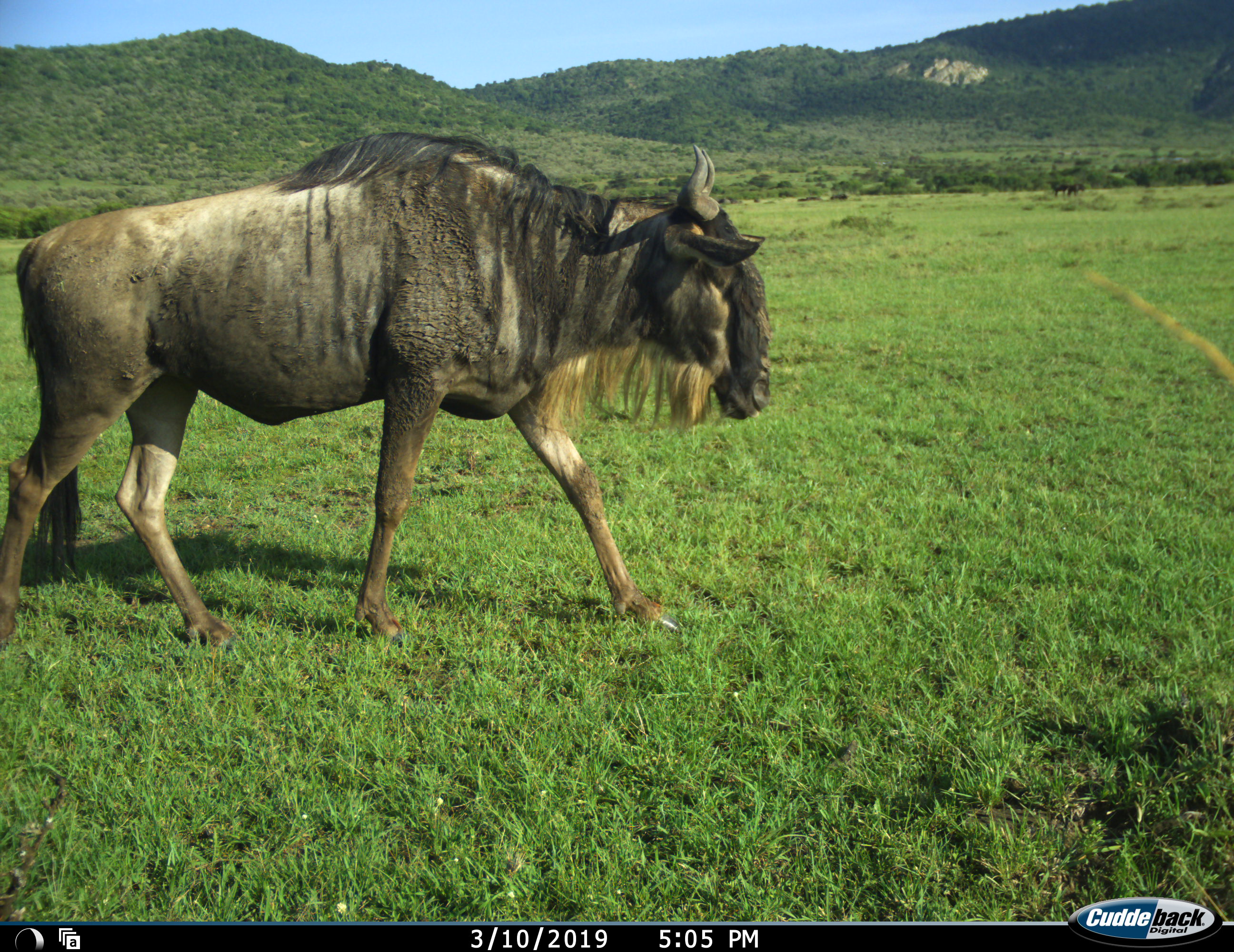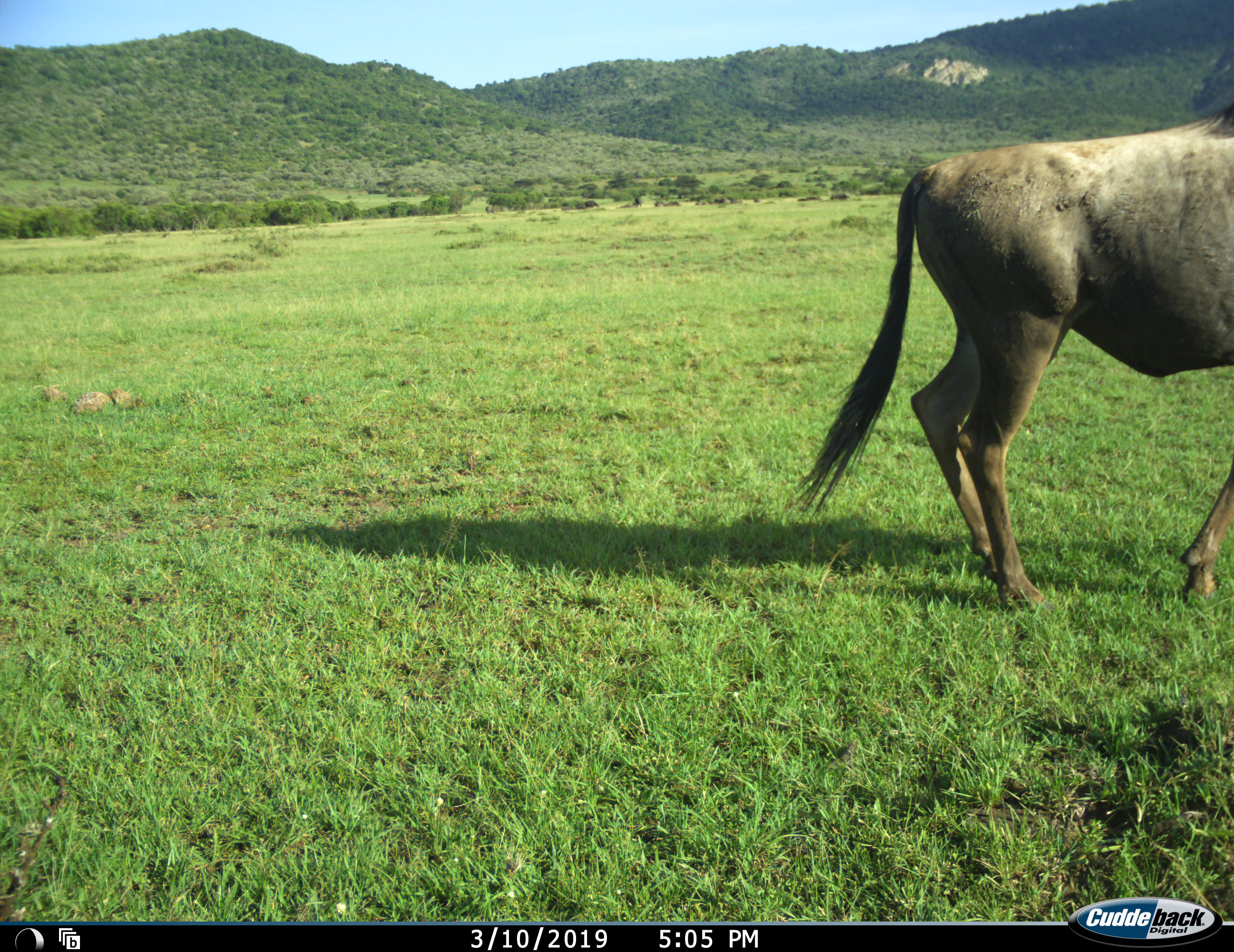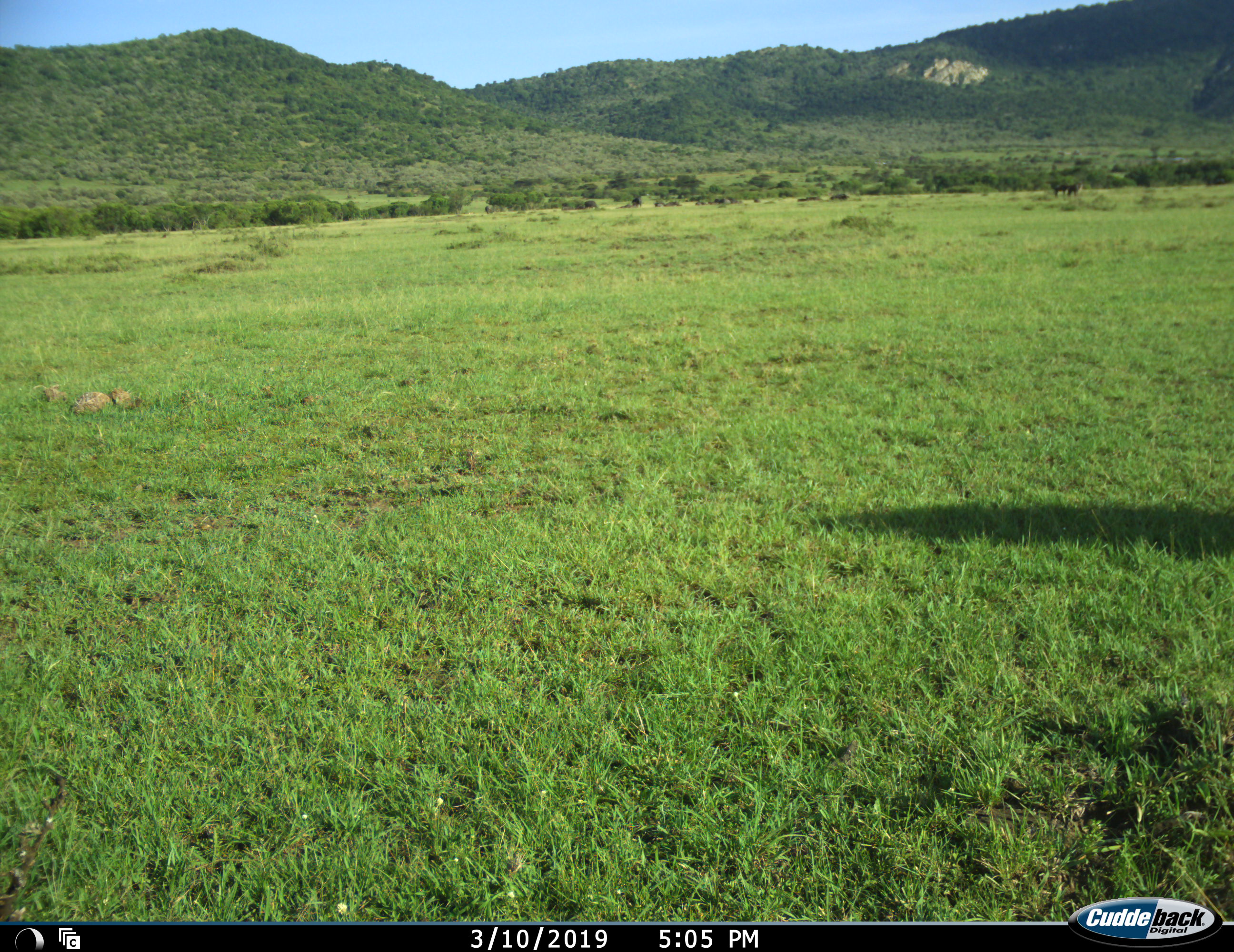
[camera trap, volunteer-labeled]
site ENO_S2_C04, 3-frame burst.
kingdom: Animalia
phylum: Chordata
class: Mammalia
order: Artiodactyla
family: Bovidae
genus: Connochaetes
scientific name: Connochaetes taurinus taurinus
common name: blue wildebeest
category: wildebeestblue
Wildebeestblue (blue wildebeest) (Connochaetes taurinus taurinus), count 1. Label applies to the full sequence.